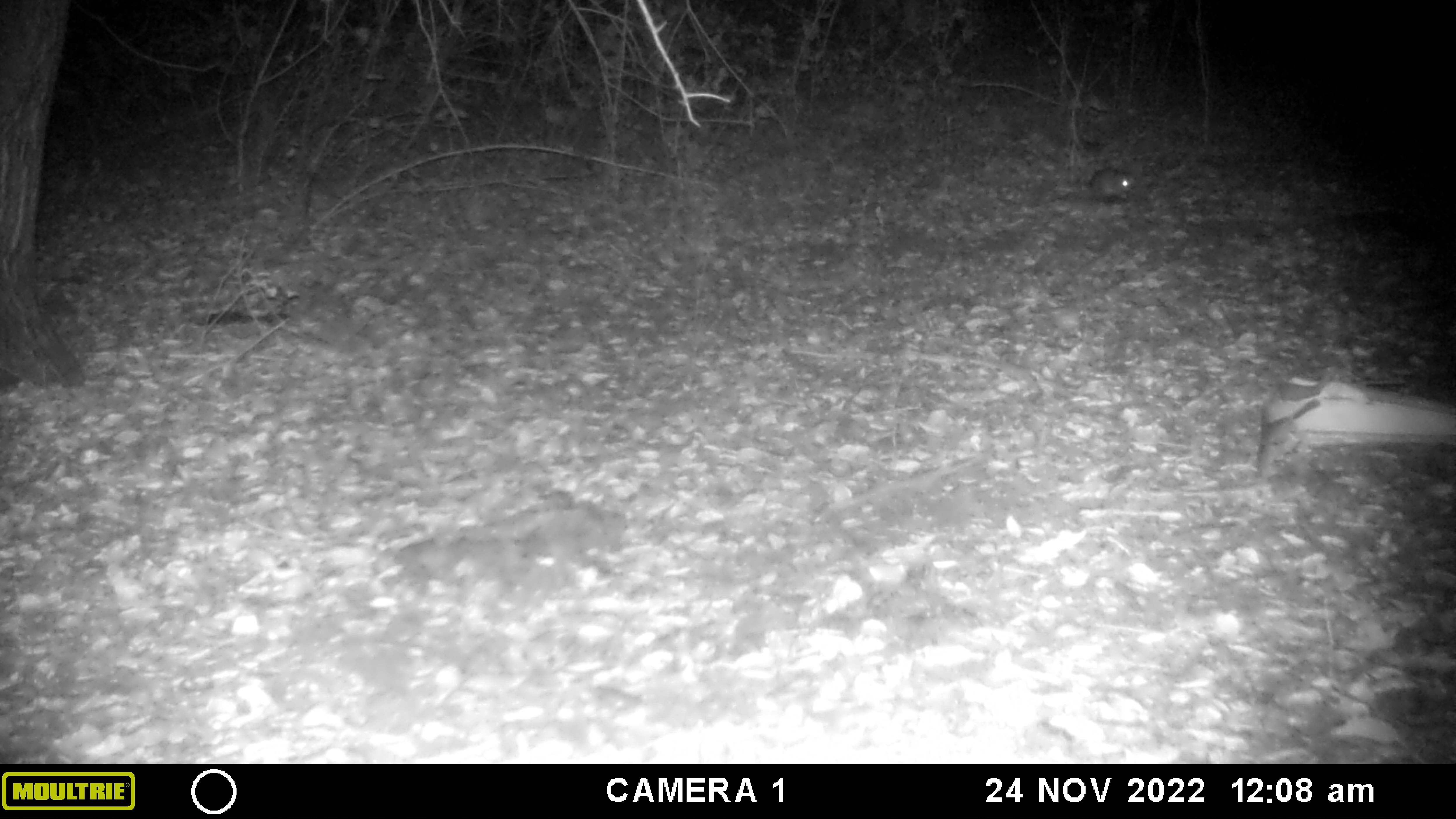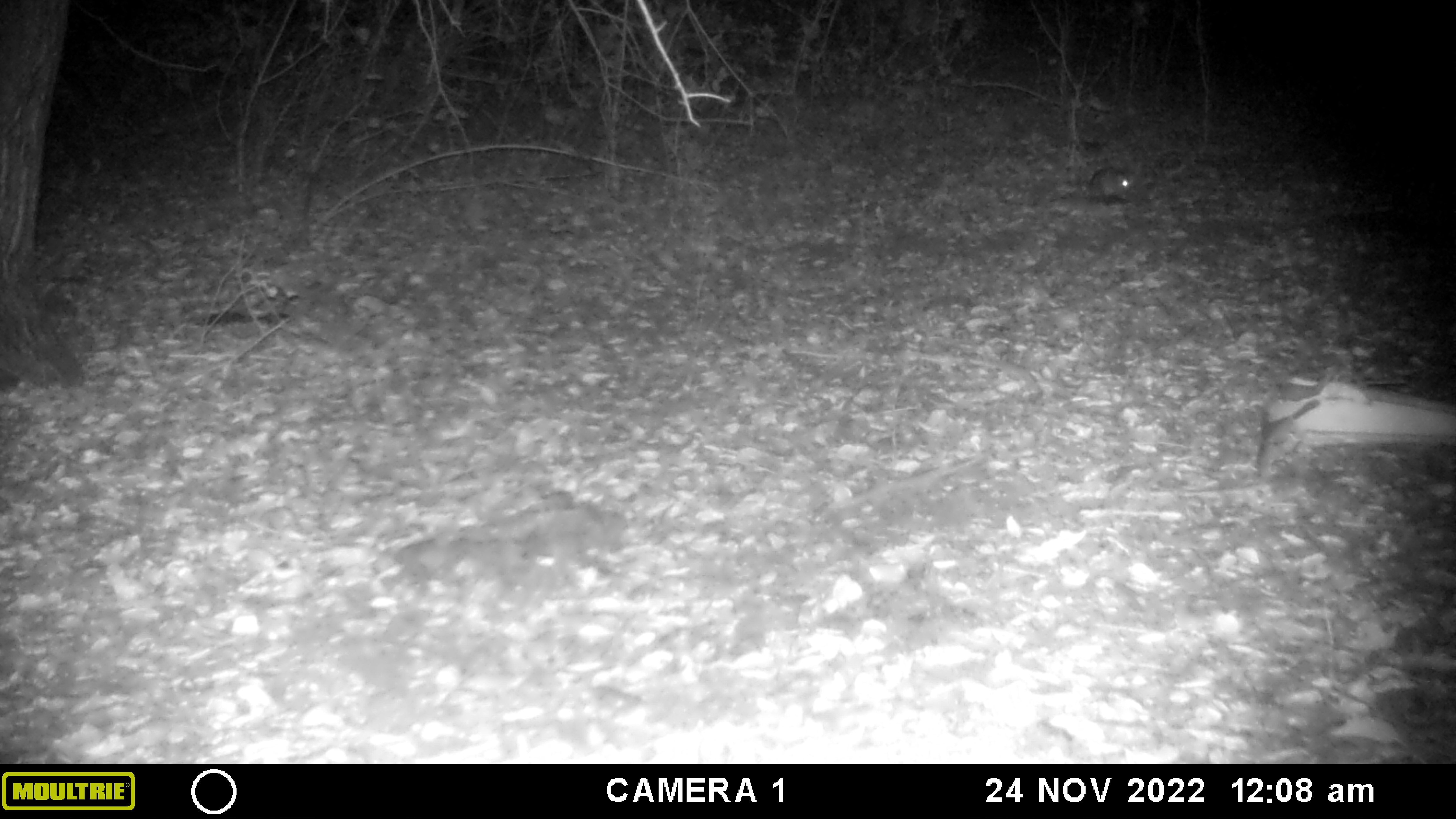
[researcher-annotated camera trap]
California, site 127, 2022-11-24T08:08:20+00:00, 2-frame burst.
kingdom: Animalia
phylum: Chordata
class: Mammalia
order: Rodentia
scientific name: Rodentia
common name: mouse or rat